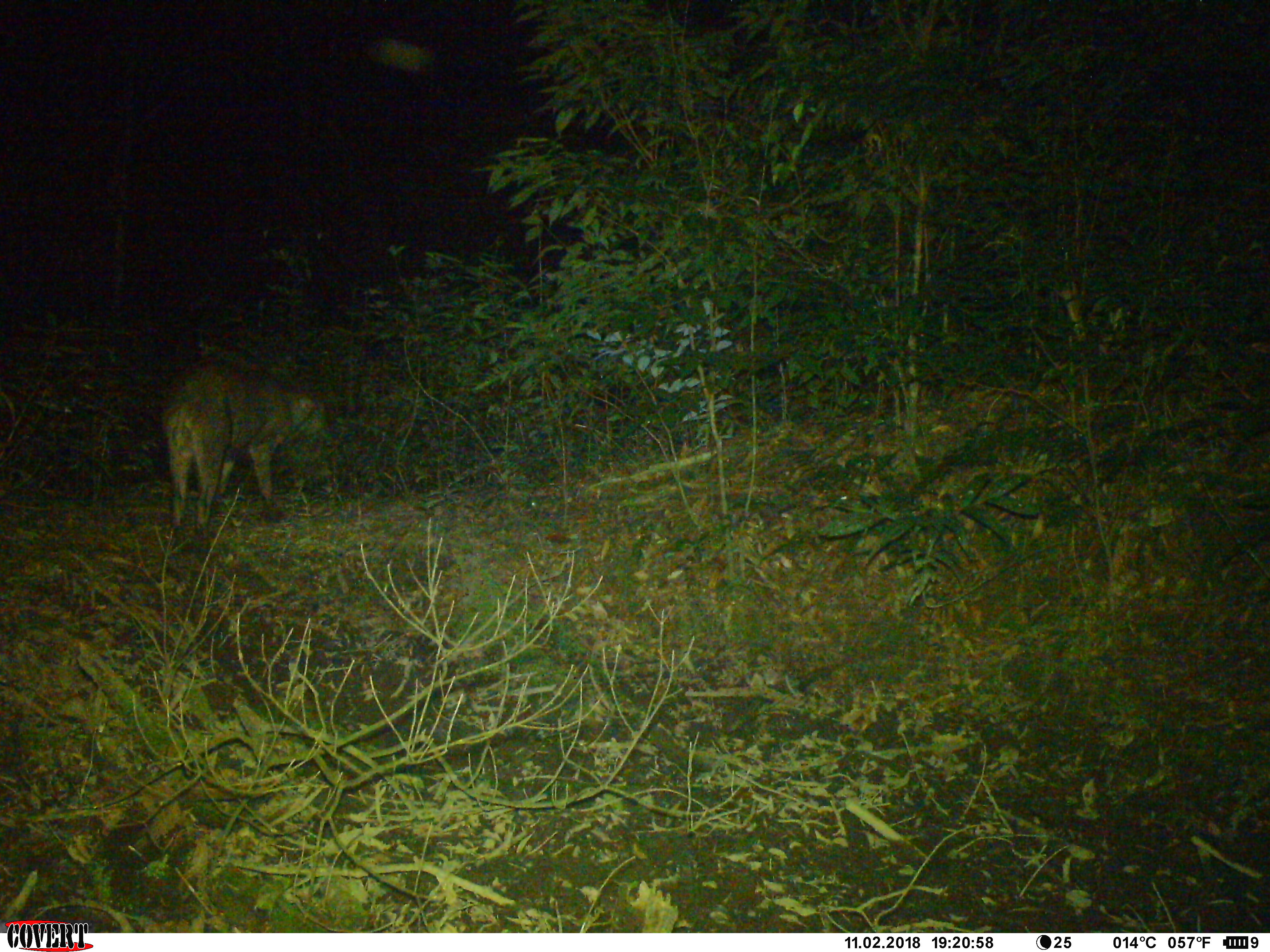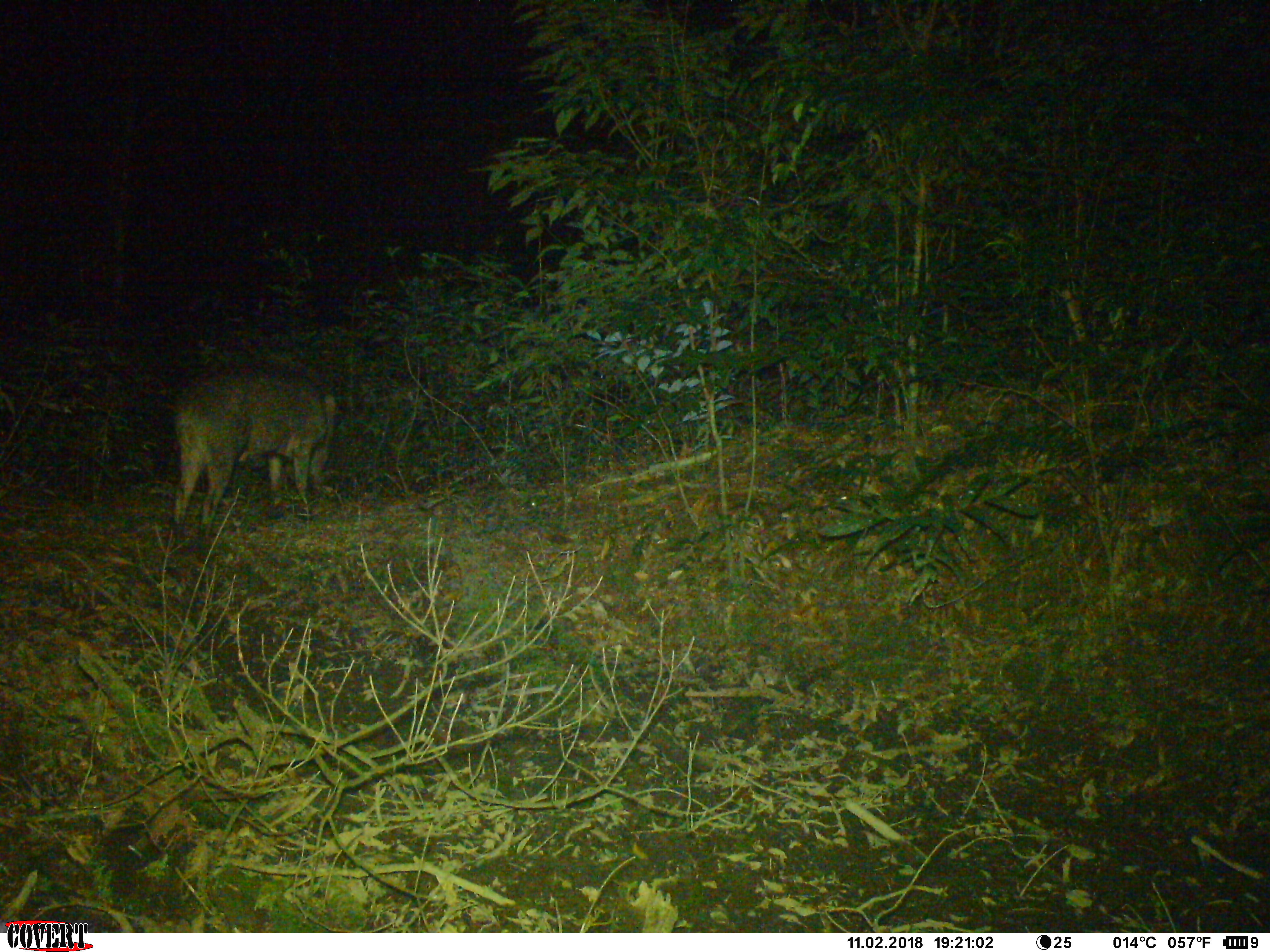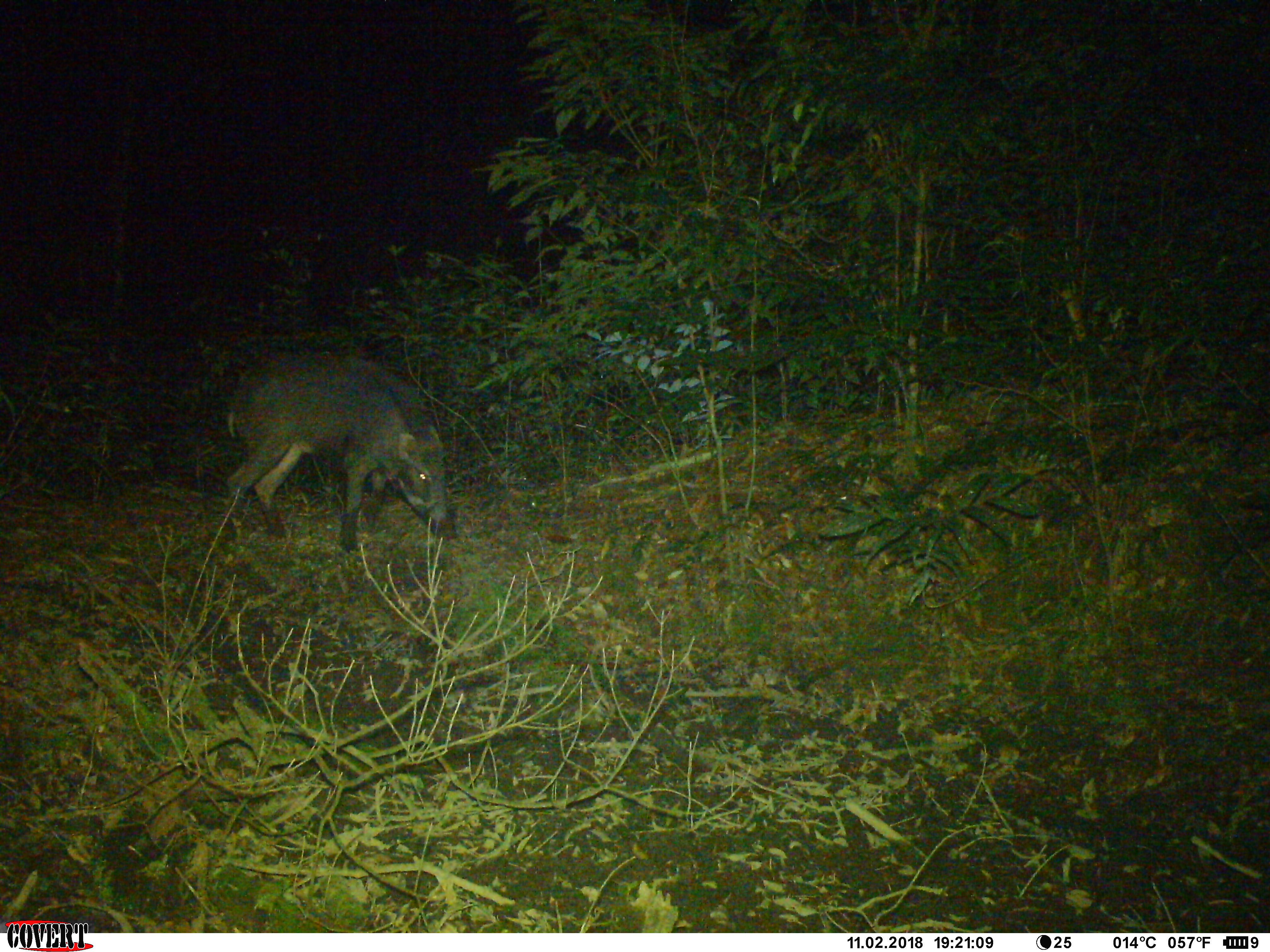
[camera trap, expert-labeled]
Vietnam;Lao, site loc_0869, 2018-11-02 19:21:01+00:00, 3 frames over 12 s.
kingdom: Animalia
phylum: Chordata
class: Mammalia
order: Artiodactyla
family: Suidae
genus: Sus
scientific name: Sus scrofa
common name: eurasian wild pig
Eurasian wild pig (Sus scrofa). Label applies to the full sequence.